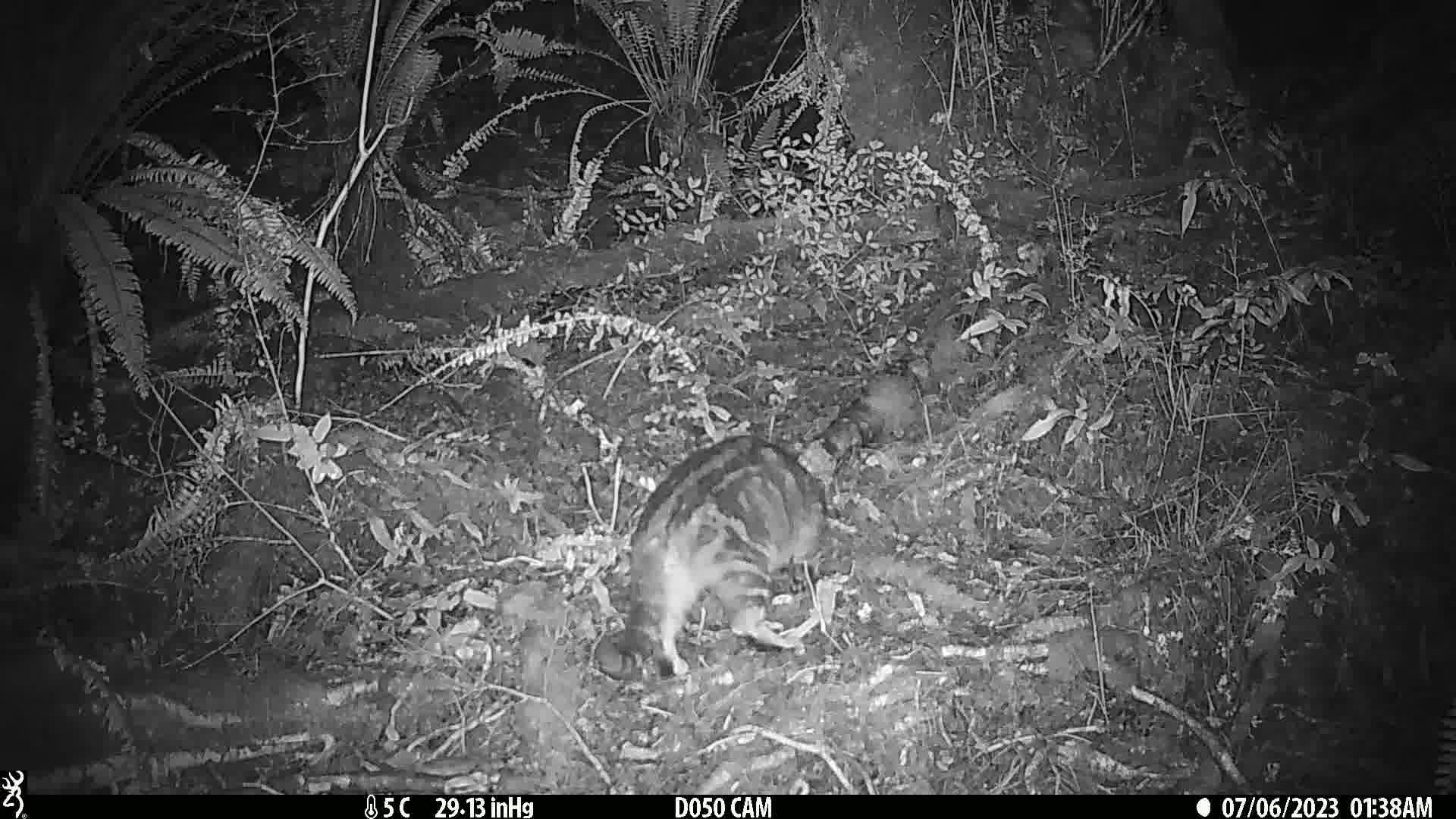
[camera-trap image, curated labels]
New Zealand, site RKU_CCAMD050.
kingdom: Animalia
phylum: Chordata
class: Mammalia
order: Carnivora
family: Felidae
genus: Felis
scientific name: Felis catus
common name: domestic cat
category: cat